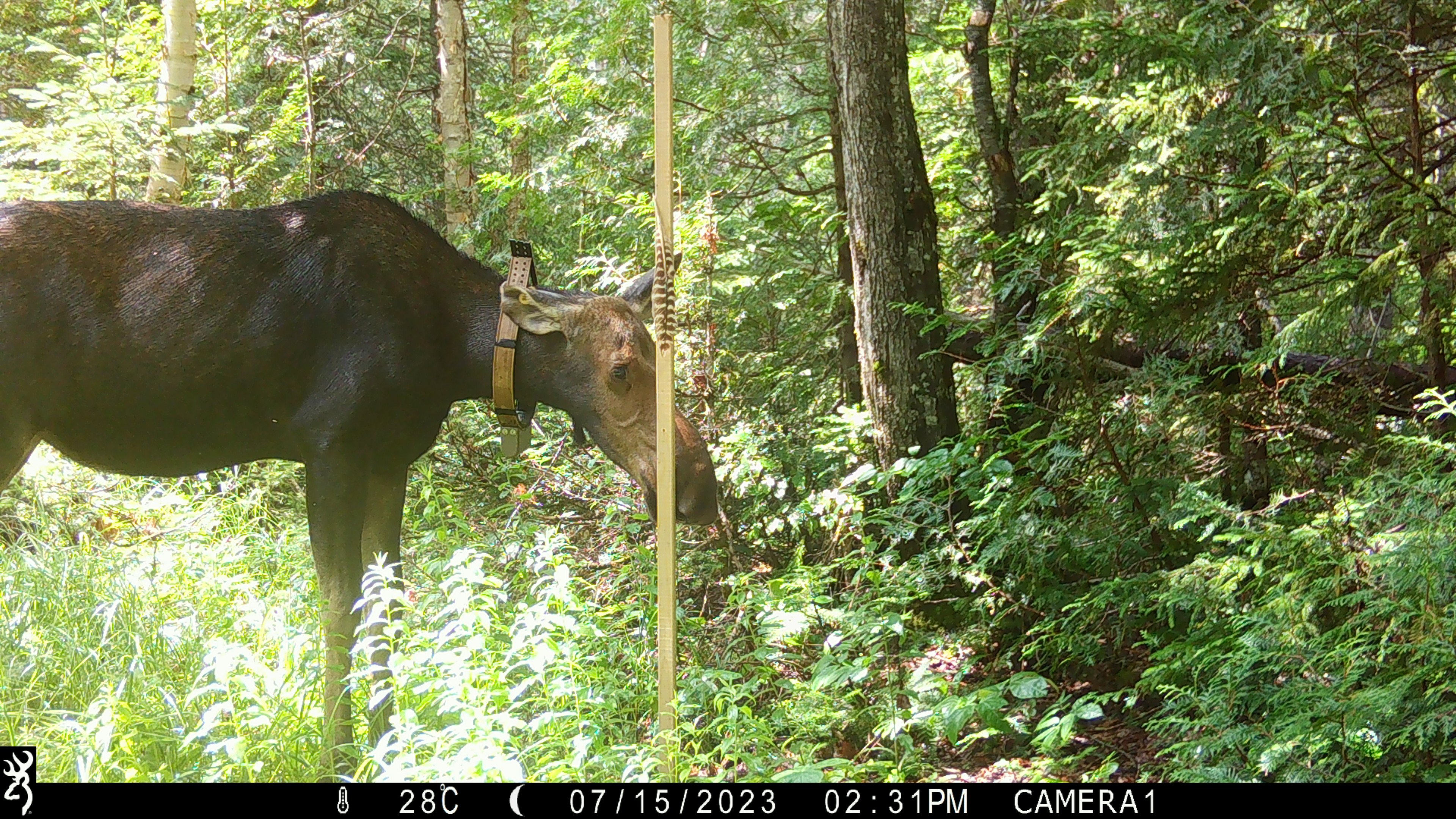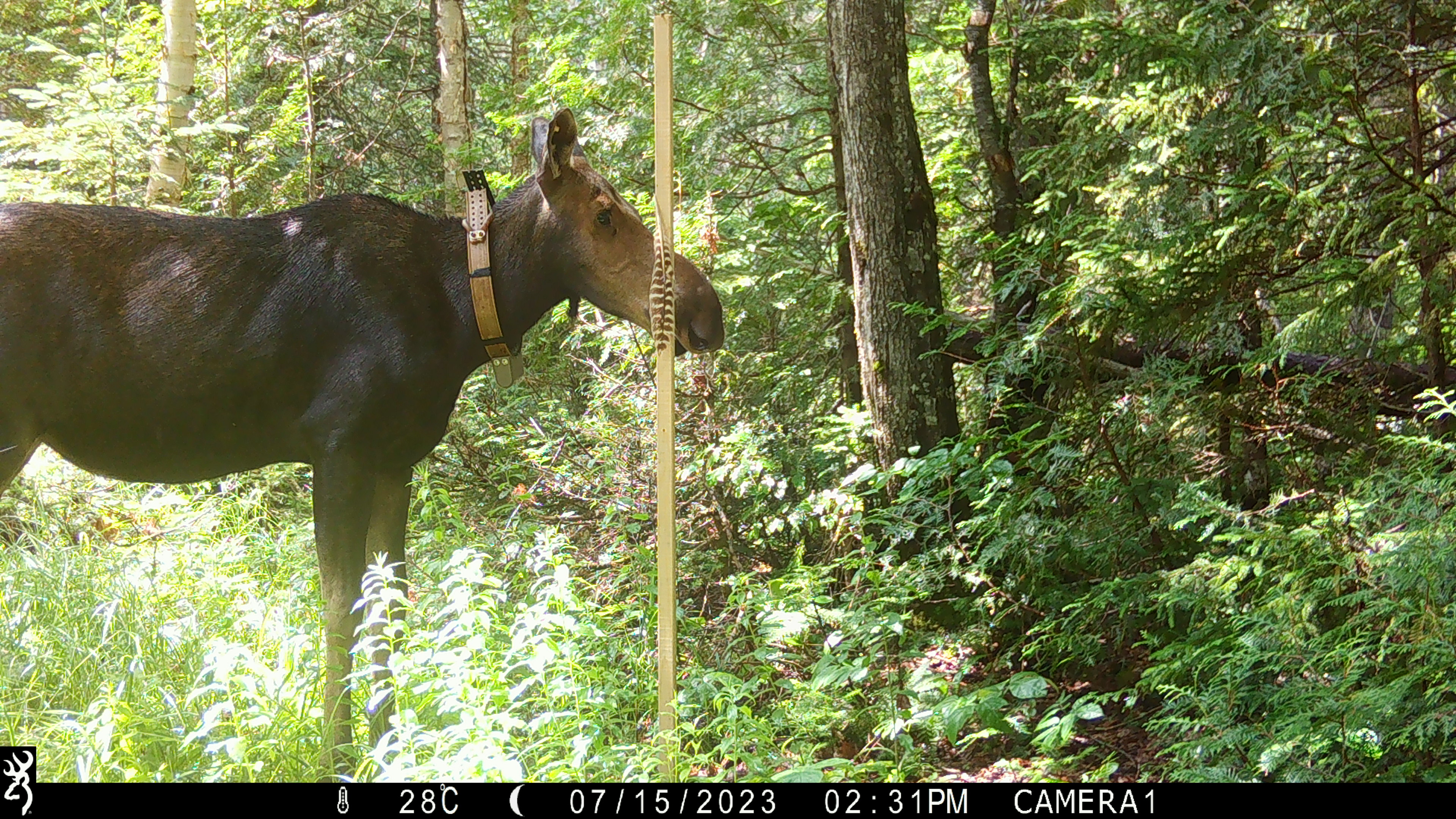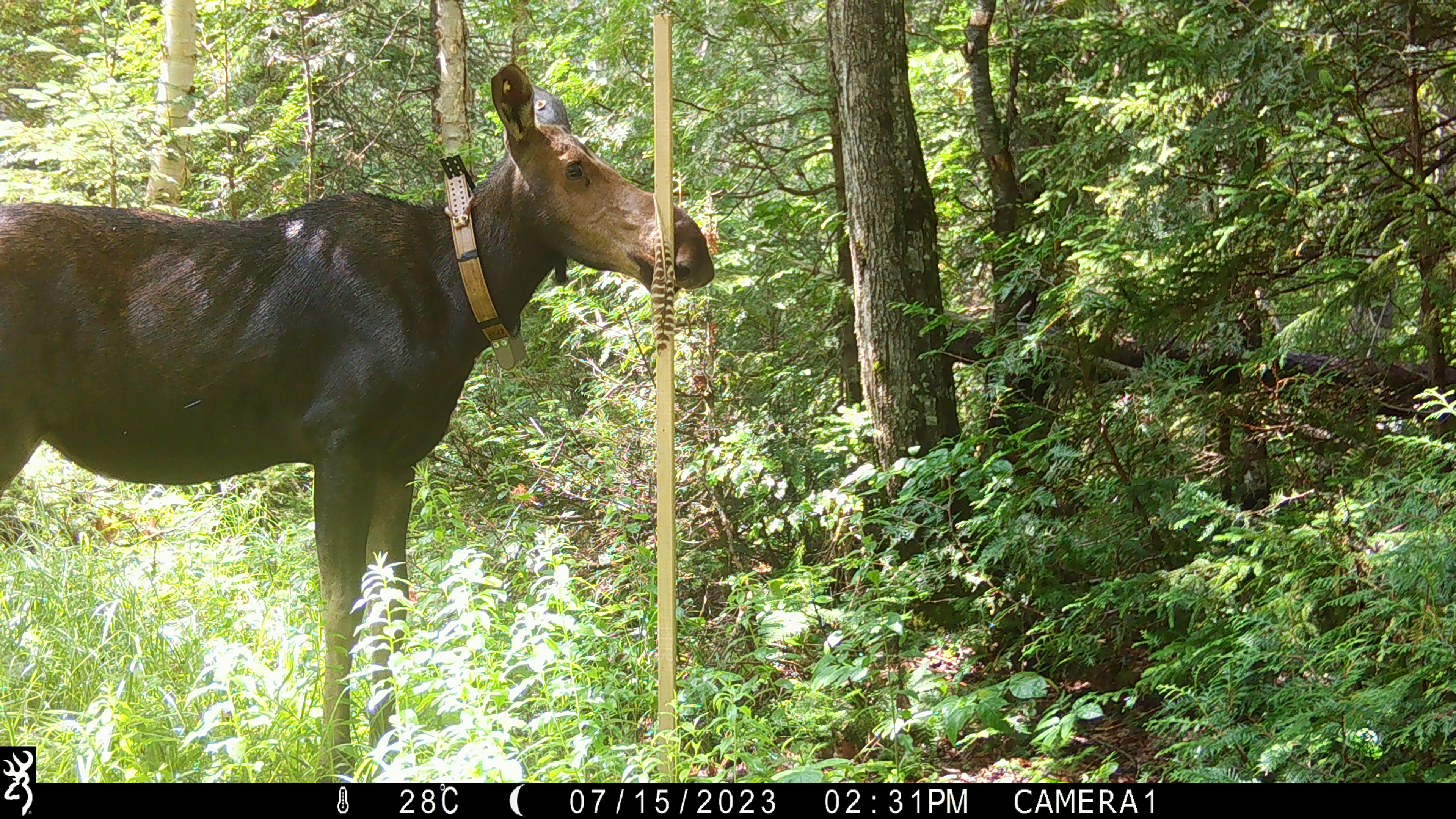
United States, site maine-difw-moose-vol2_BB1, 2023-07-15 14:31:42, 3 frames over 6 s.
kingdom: Animalia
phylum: Chordata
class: Mammalia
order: Artiodactyla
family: Cervidae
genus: Alces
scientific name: Alces alces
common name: moose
Moose (Alces alces).